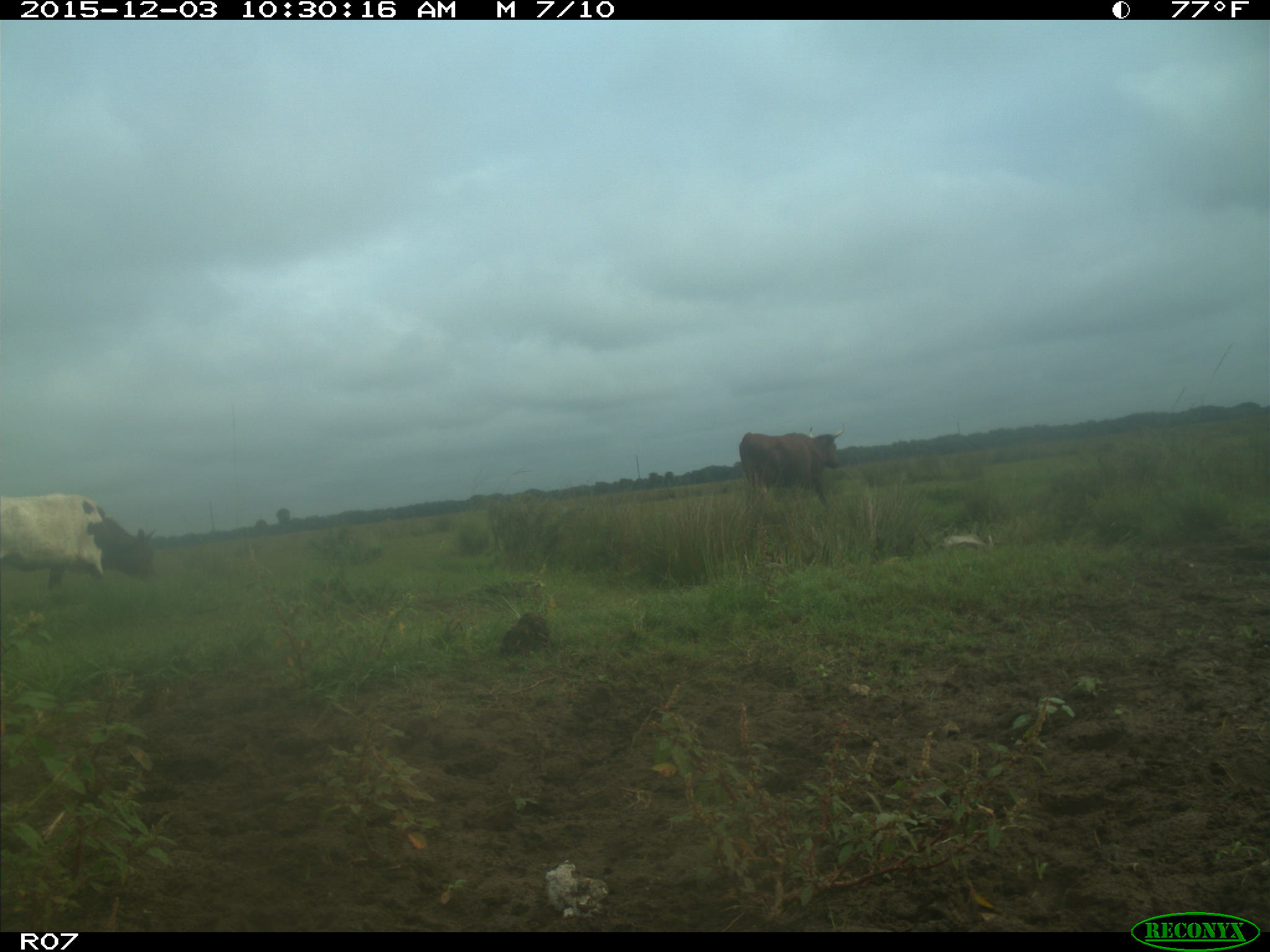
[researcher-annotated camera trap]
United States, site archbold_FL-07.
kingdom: Animalia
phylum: Chordata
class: Mammalia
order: Artiodactyla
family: Bovidae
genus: Bos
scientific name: Bos taurus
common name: domestic cow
Bos taurus (domestic cow).